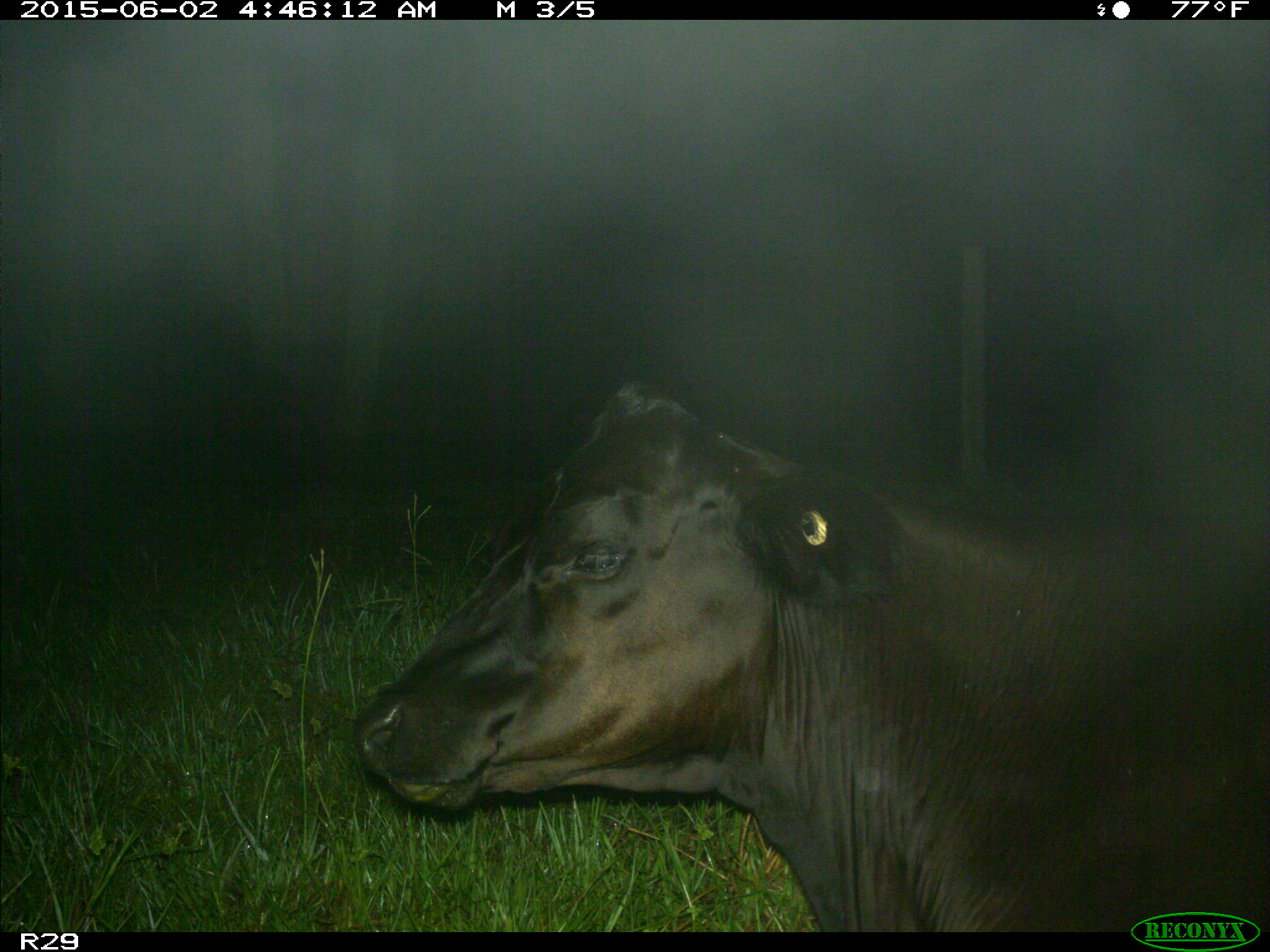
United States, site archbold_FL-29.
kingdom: Animalia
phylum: Chordata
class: Mammalia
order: Artiodactyla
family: Bovidae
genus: Bos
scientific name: Bos taurus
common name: domestic cow